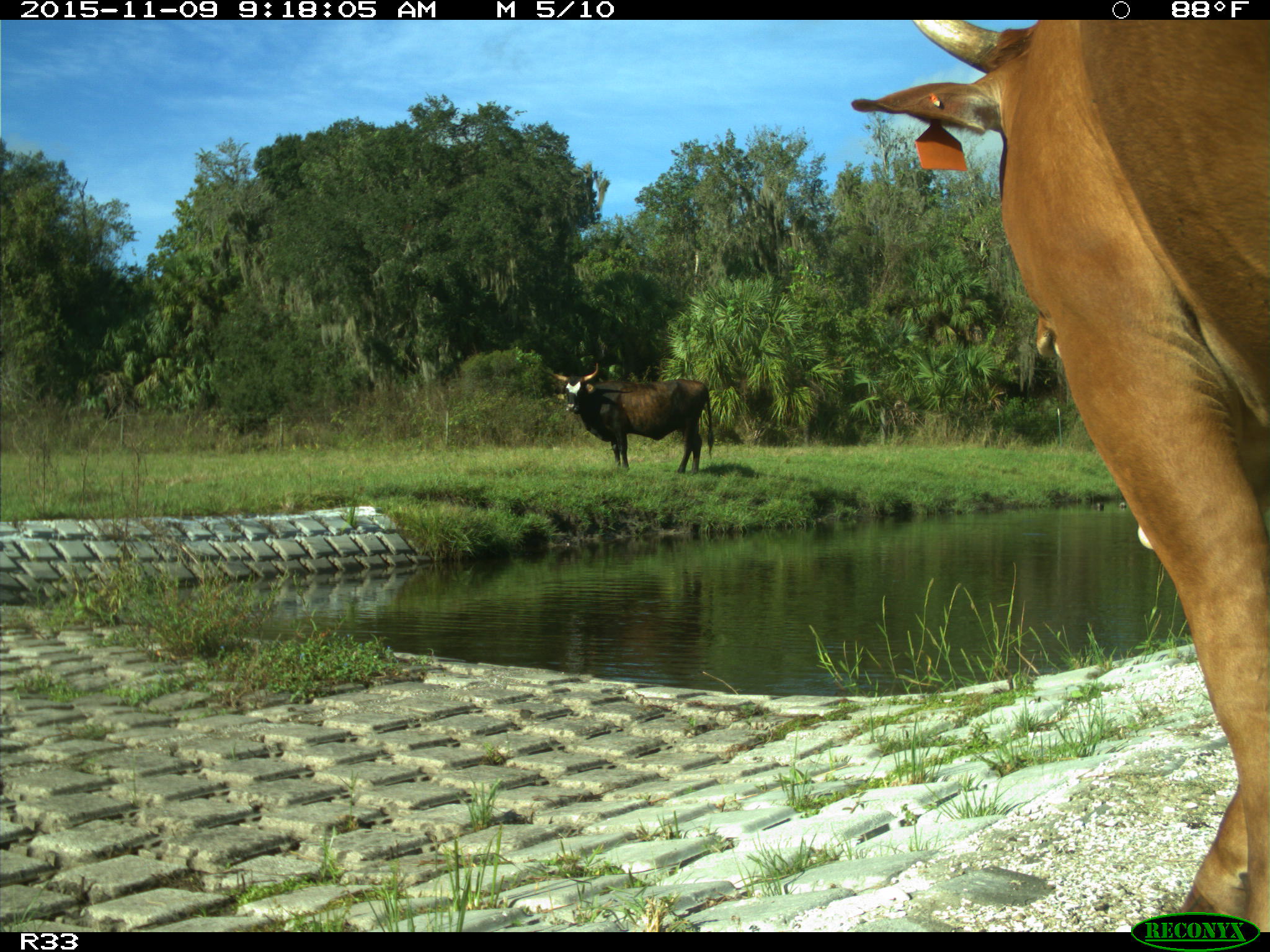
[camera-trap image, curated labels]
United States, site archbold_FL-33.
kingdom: Animalia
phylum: Chordata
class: Mammalia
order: Artiodactyla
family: Bovidae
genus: Bos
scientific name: Bos taurus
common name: domestic cow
Bos taurus (domestic cow).